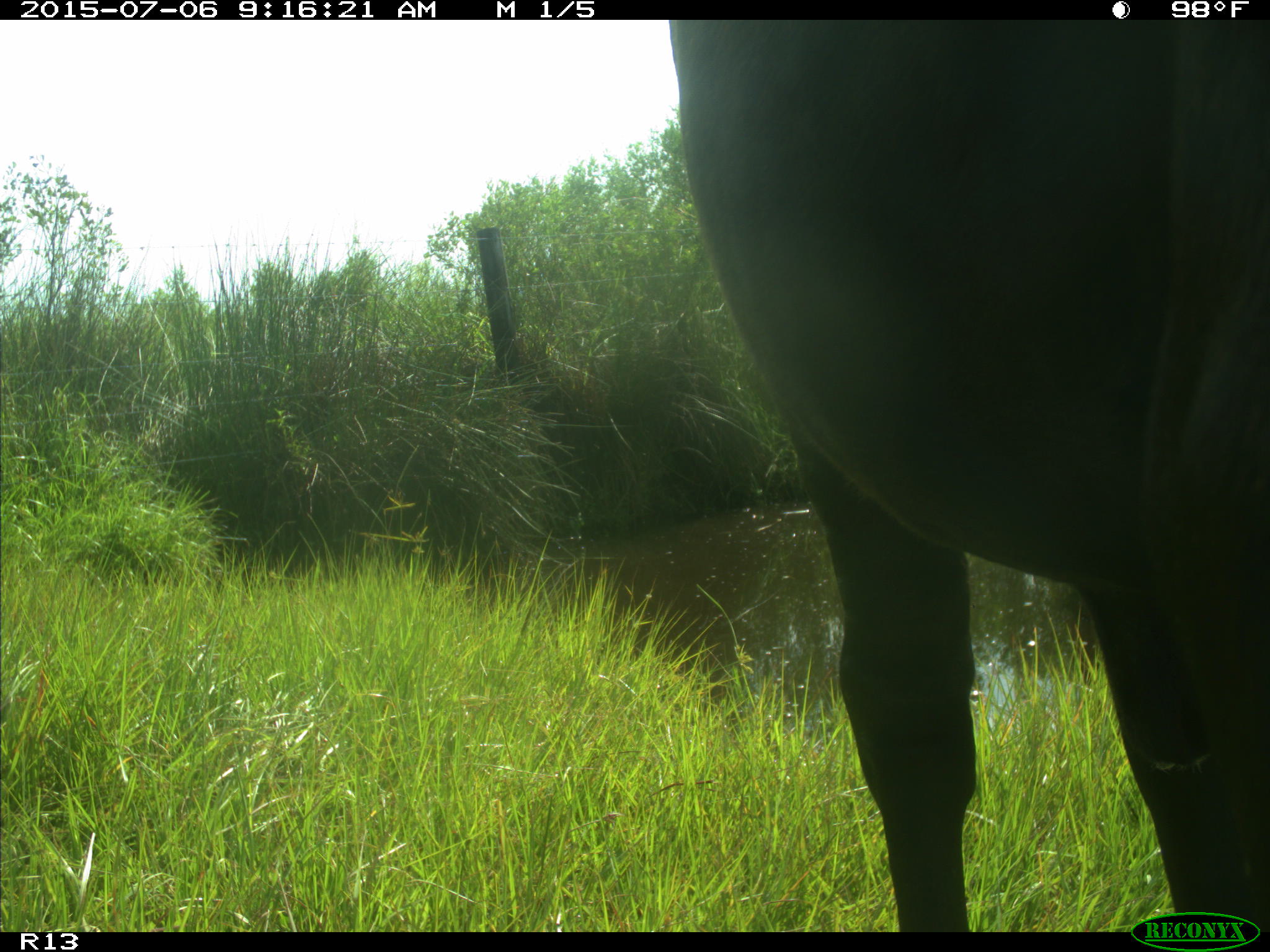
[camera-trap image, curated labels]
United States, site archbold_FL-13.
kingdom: Animalia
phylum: Chordata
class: Mammalia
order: Artiodactyla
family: Bovidae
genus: Bos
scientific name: Bos taurus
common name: domestic cow